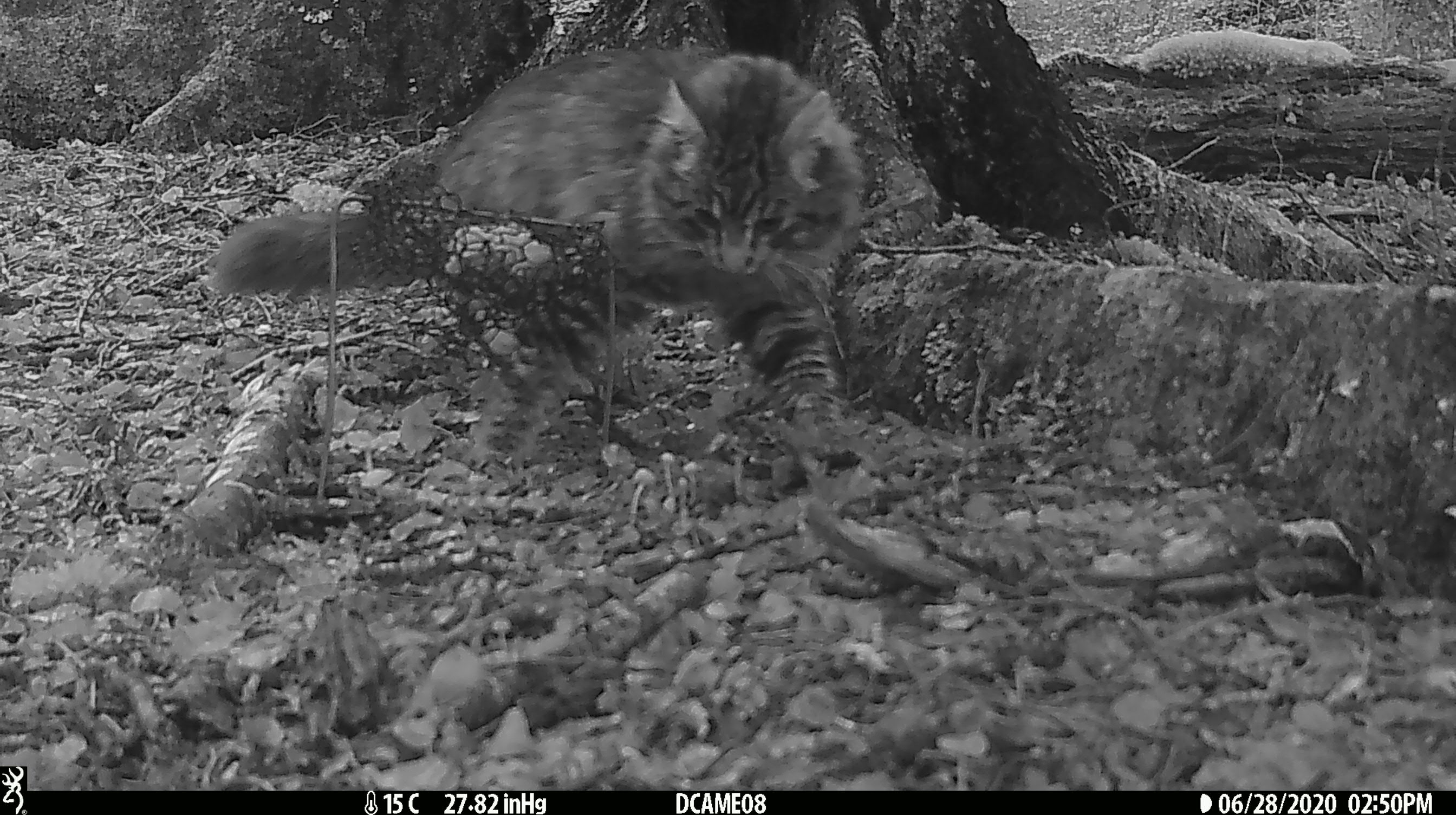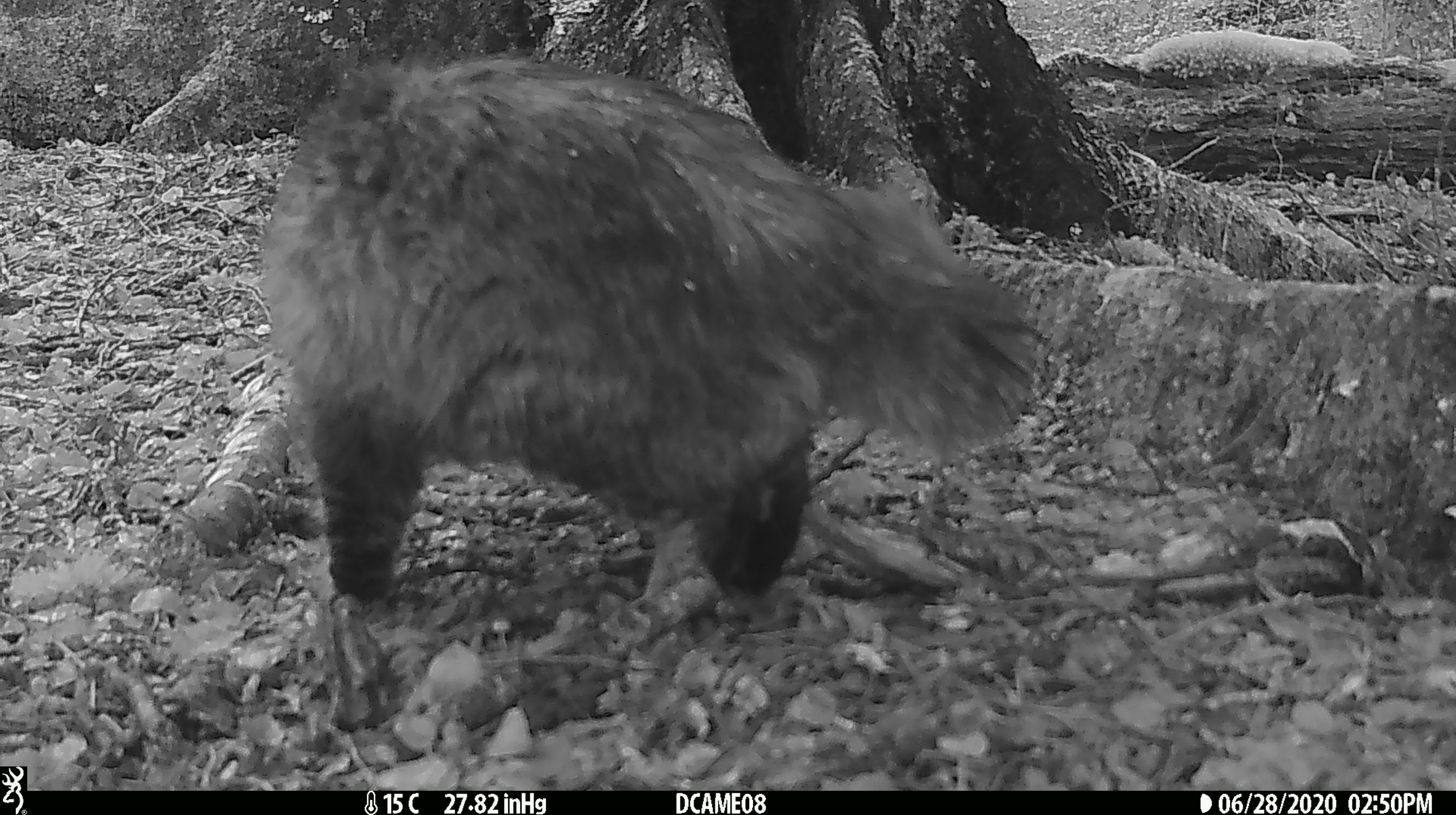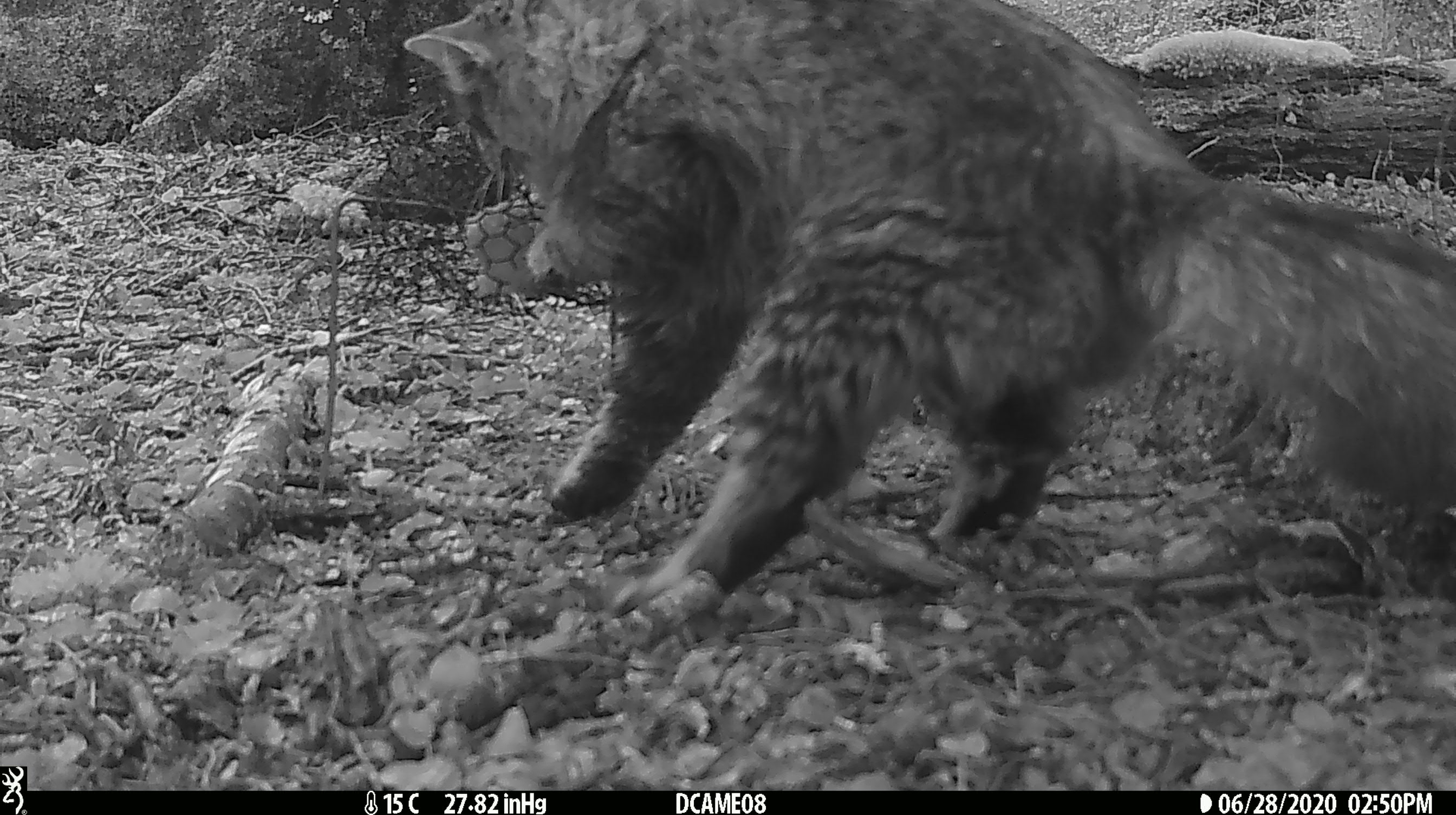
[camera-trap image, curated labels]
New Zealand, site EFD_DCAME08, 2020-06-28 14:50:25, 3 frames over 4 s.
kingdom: Animalia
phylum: Chordata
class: Mammalia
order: Carnivora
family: Felidae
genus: Felis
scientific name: Felis catus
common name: domestic cat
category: cat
Cat (domestic cat) (Felis catus).